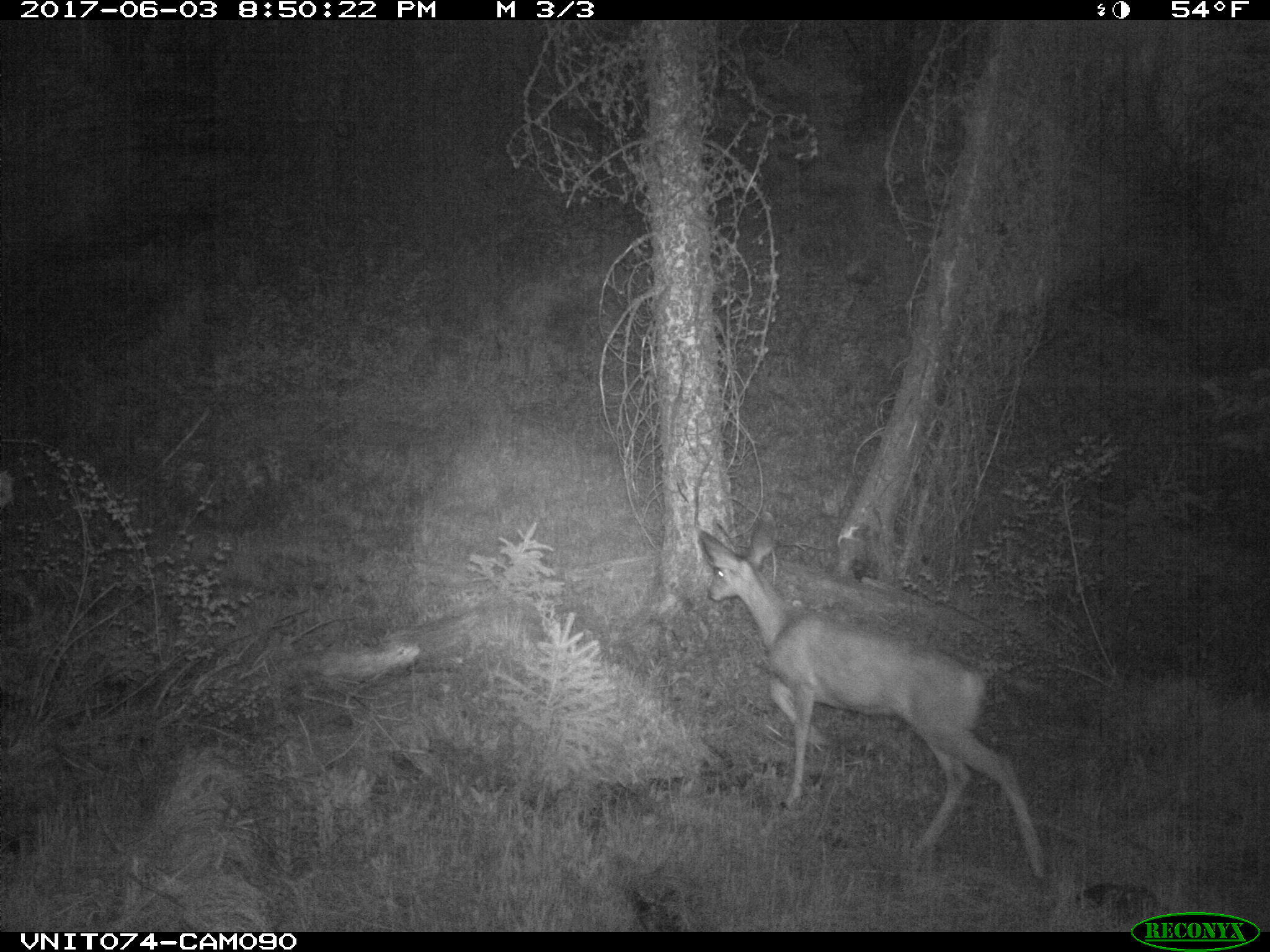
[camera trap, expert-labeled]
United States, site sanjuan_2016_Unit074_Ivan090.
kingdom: Animalia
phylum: Chordata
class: Mammalia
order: Artiodactyla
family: Cervidae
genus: Odocoileus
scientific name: Odocoileus hemionus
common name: mule deer